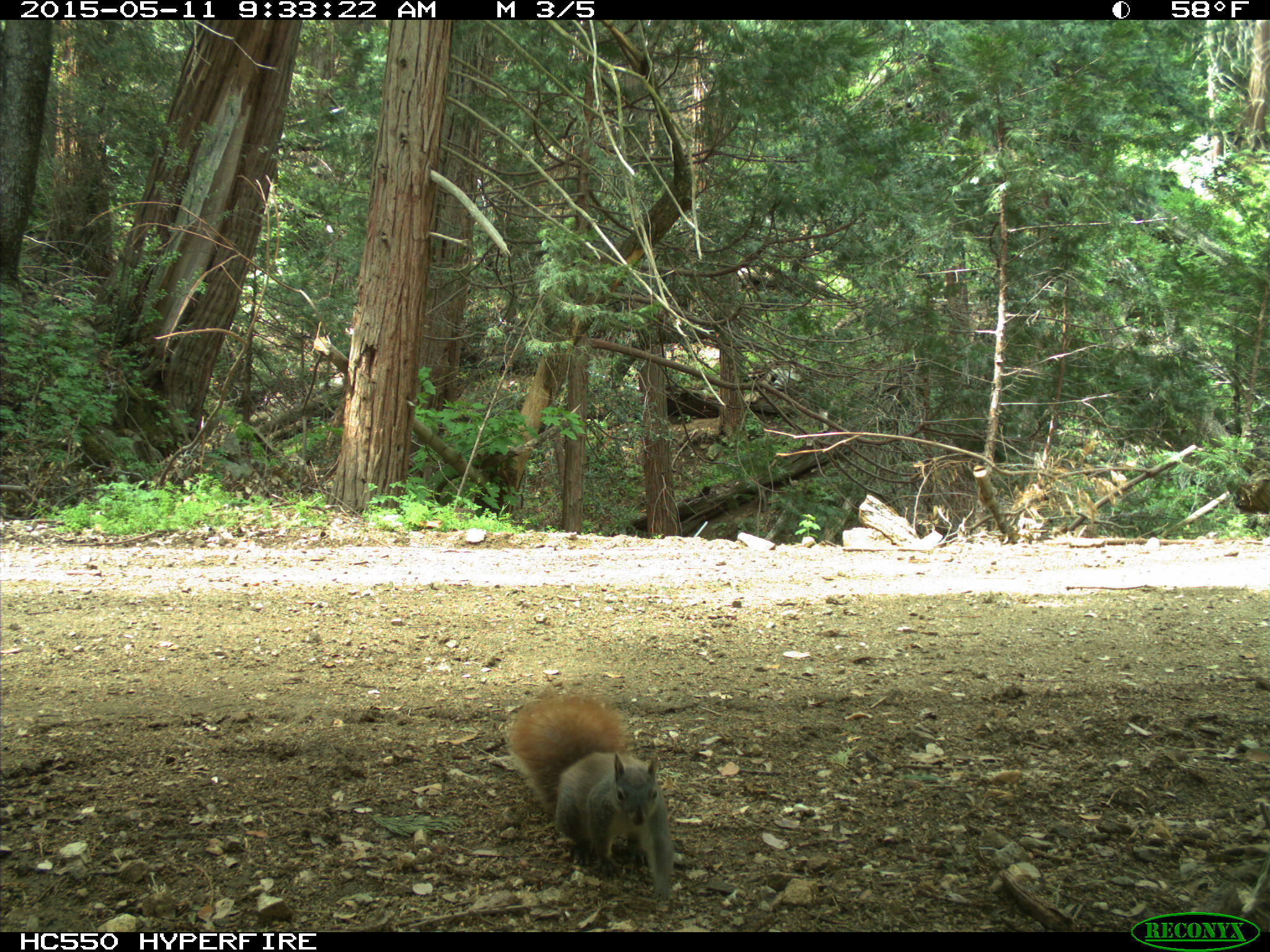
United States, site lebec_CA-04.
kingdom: Animalia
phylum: Chordata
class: Mammalia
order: Rodentia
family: Sciuridae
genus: Sciurus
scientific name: Sciurus carolinensis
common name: eastern gray squirrel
Sciurus carolinensis (eastern gray squirrel).